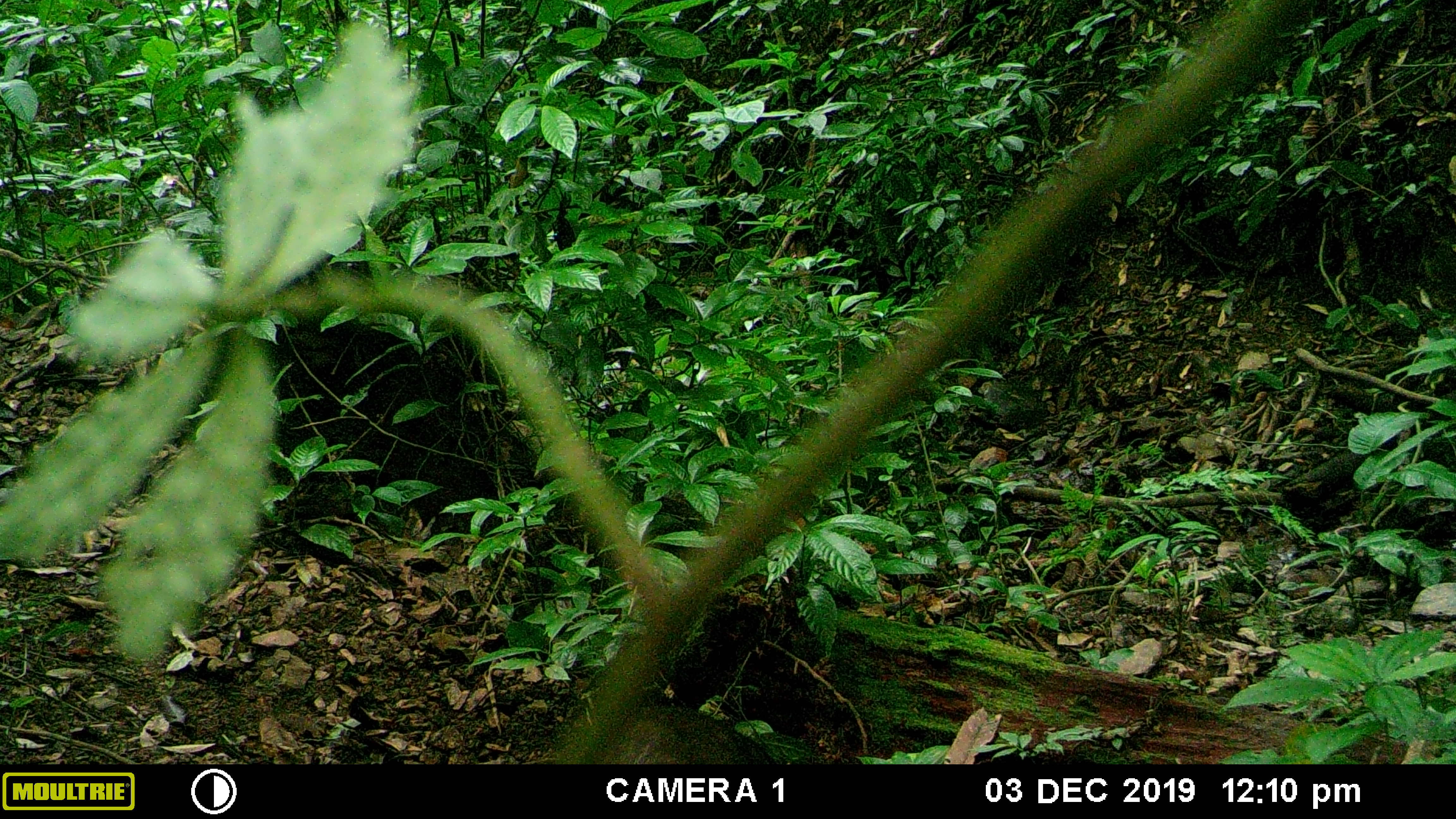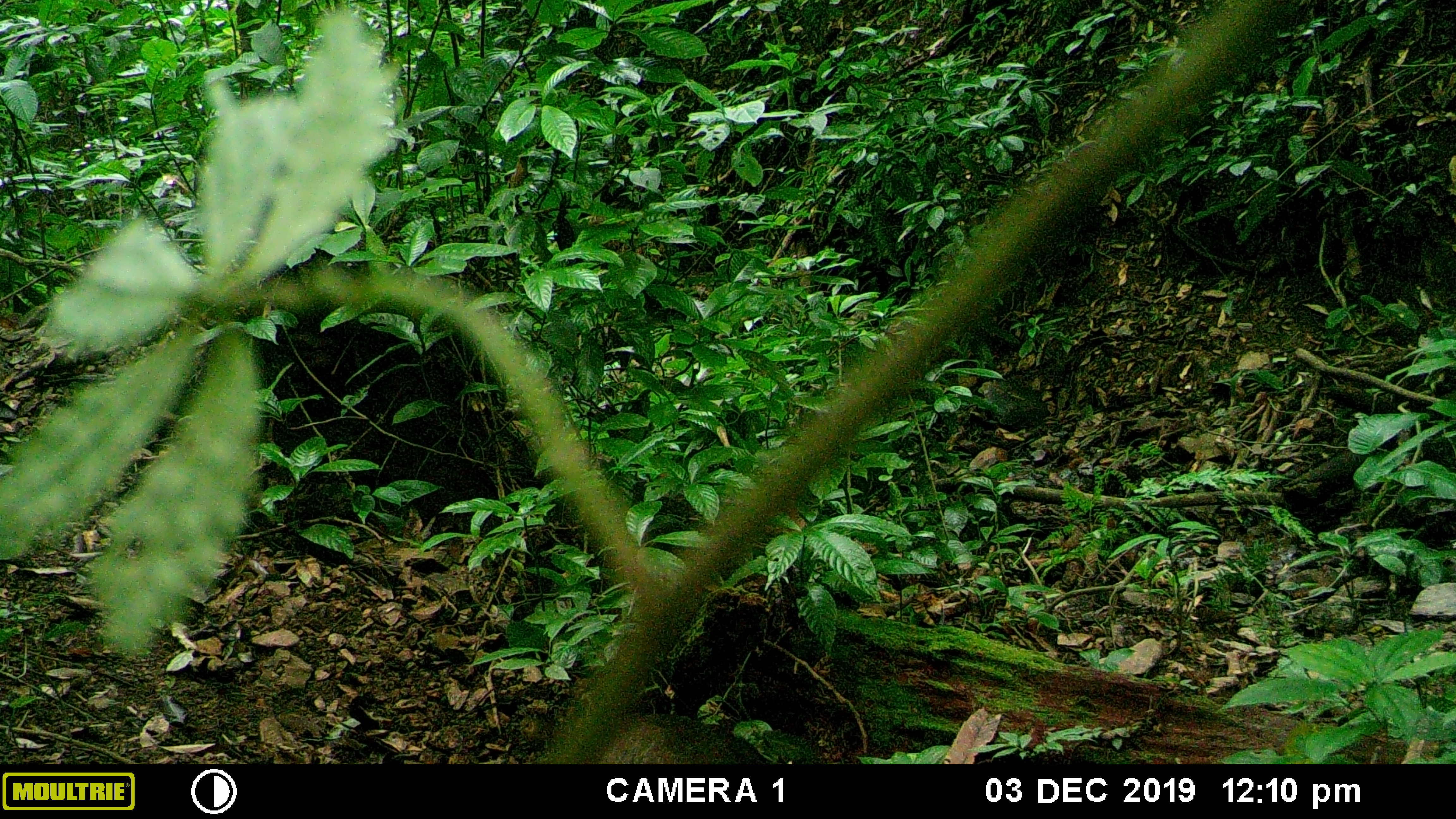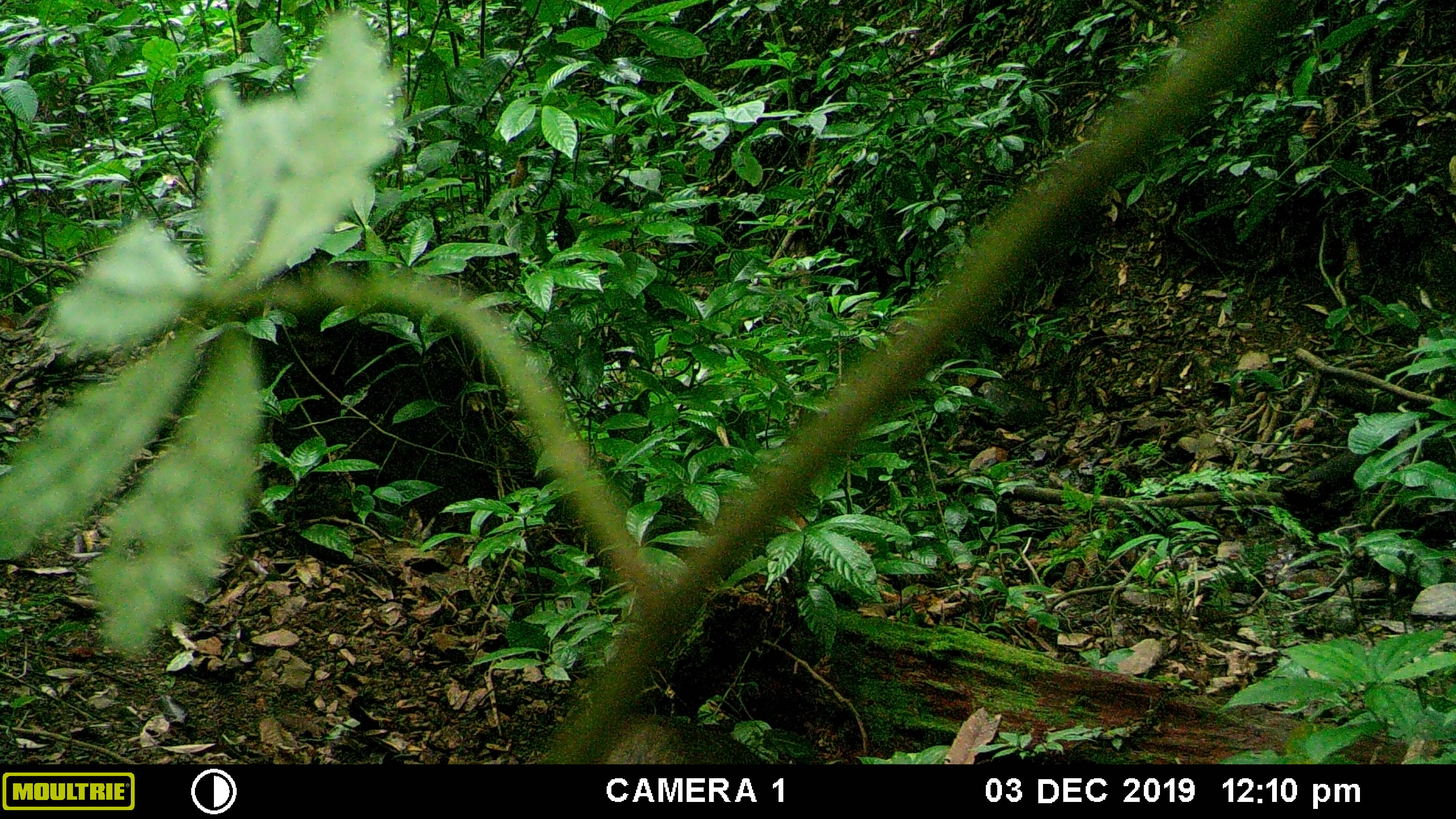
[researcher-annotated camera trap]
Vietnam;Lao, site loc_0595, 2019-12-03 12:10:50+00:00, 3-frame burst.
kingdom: Animalia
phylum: Chordata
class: Mammalia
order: Artiodactyla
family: Suidae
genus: Sus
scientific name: Sus scrofa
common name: eurasian wild pig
Eurasian wild pig (Sus scrofa). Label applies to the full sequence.